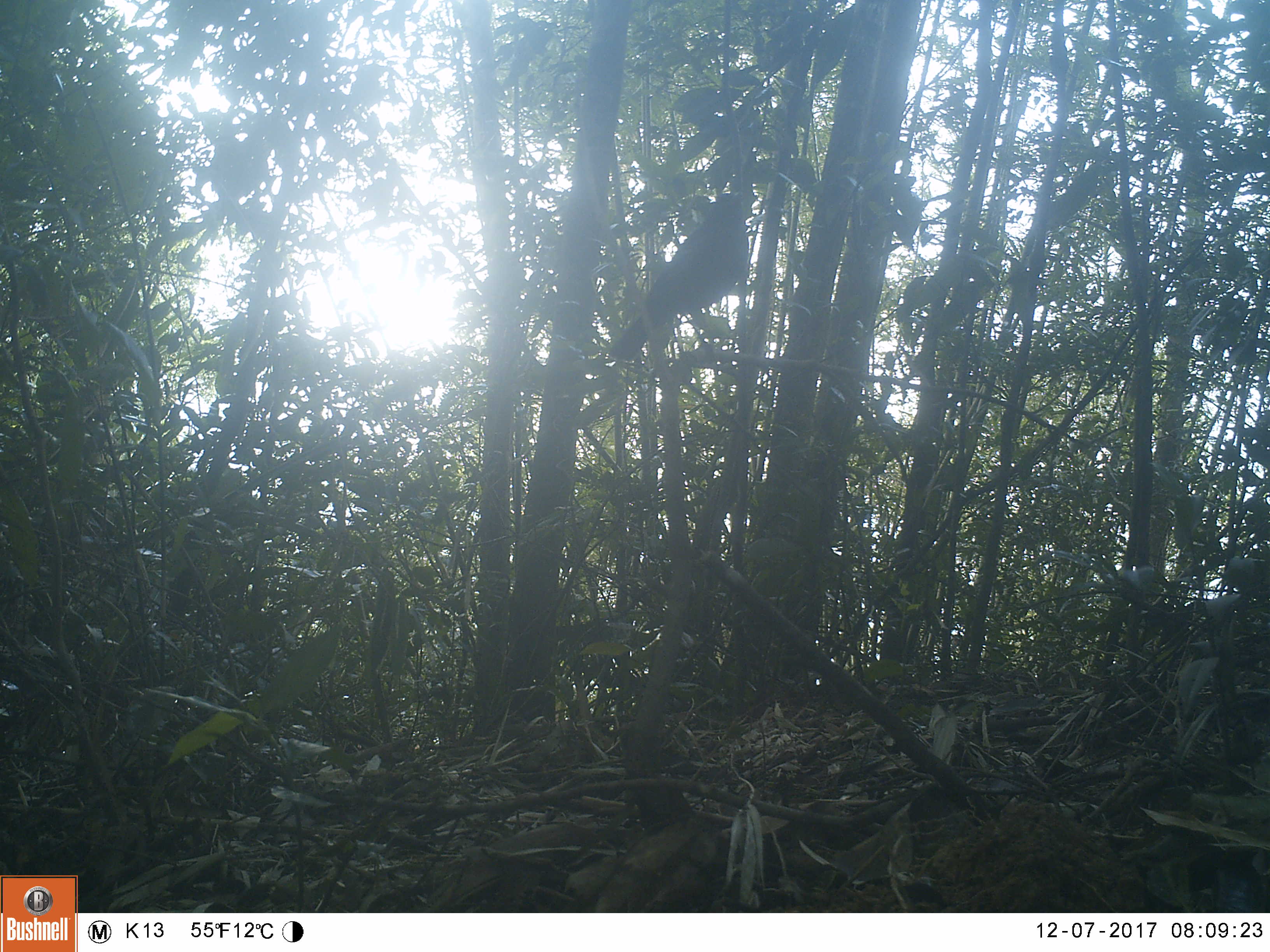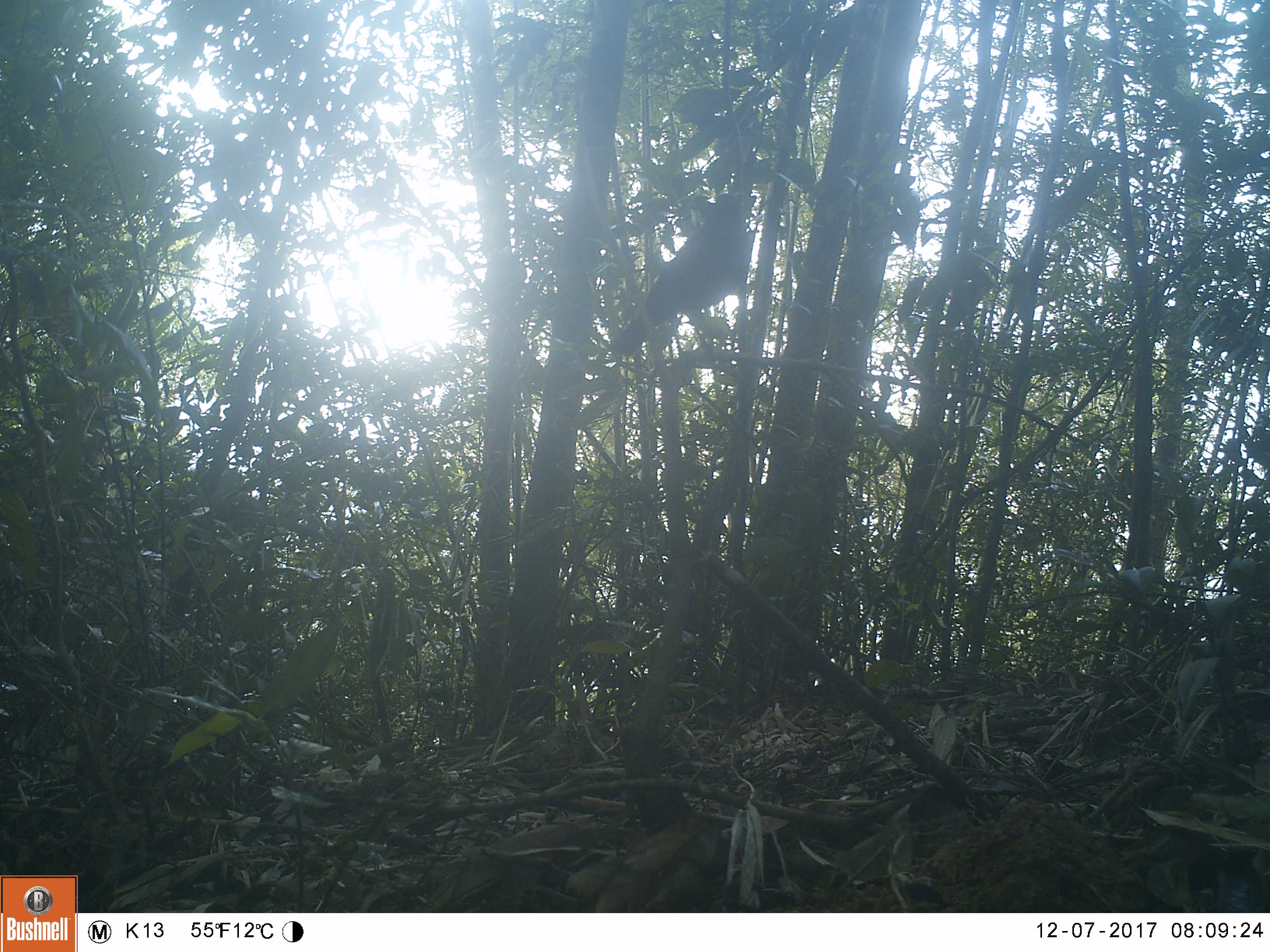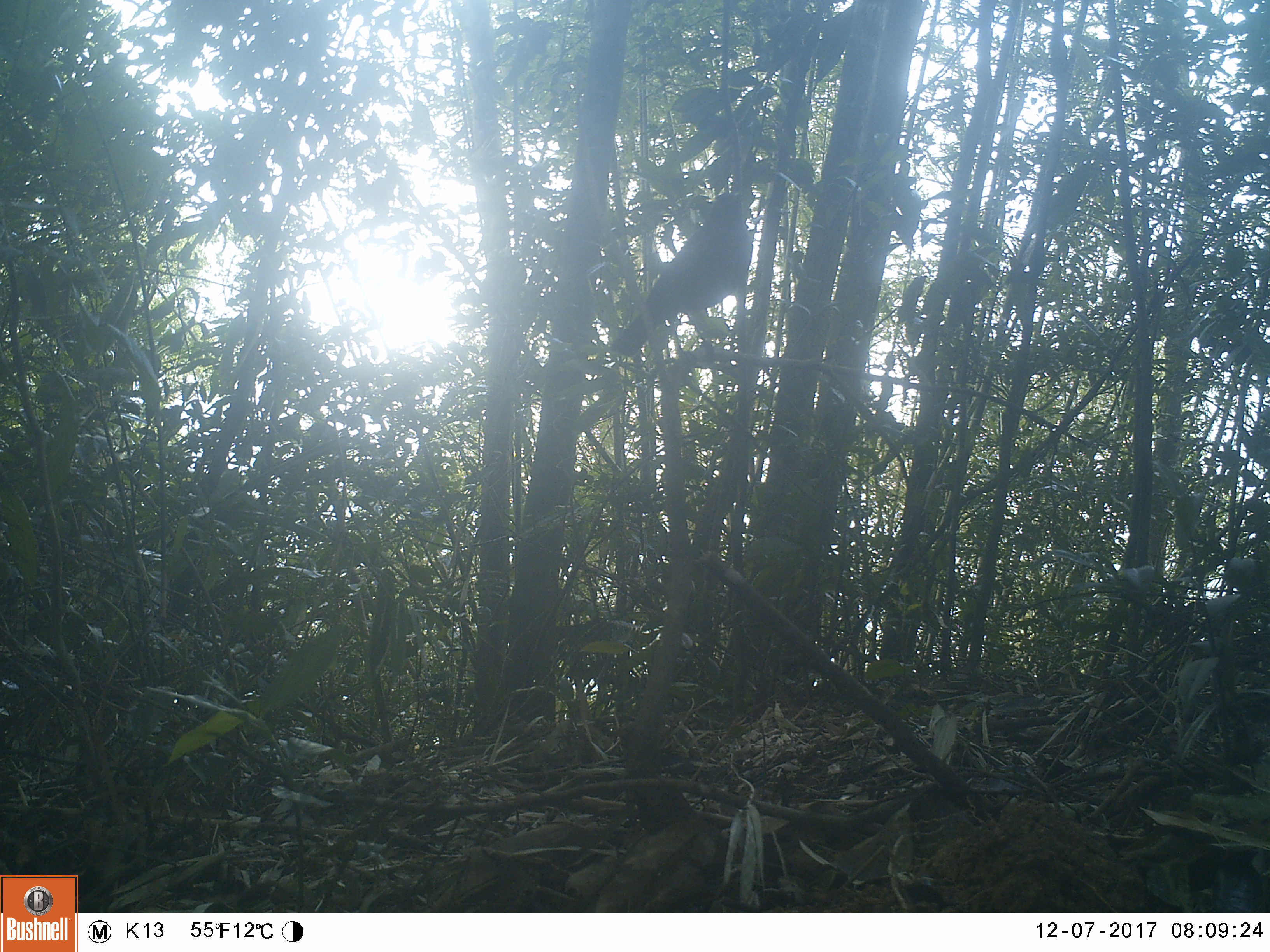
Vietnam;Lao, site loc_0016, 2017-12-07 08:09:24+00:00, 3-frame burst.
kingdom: Animalia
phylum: Chordata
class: Aves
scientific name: Aves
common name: bird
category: unidentified bird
Unidentified bird (bird) (Aves). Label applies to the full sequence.